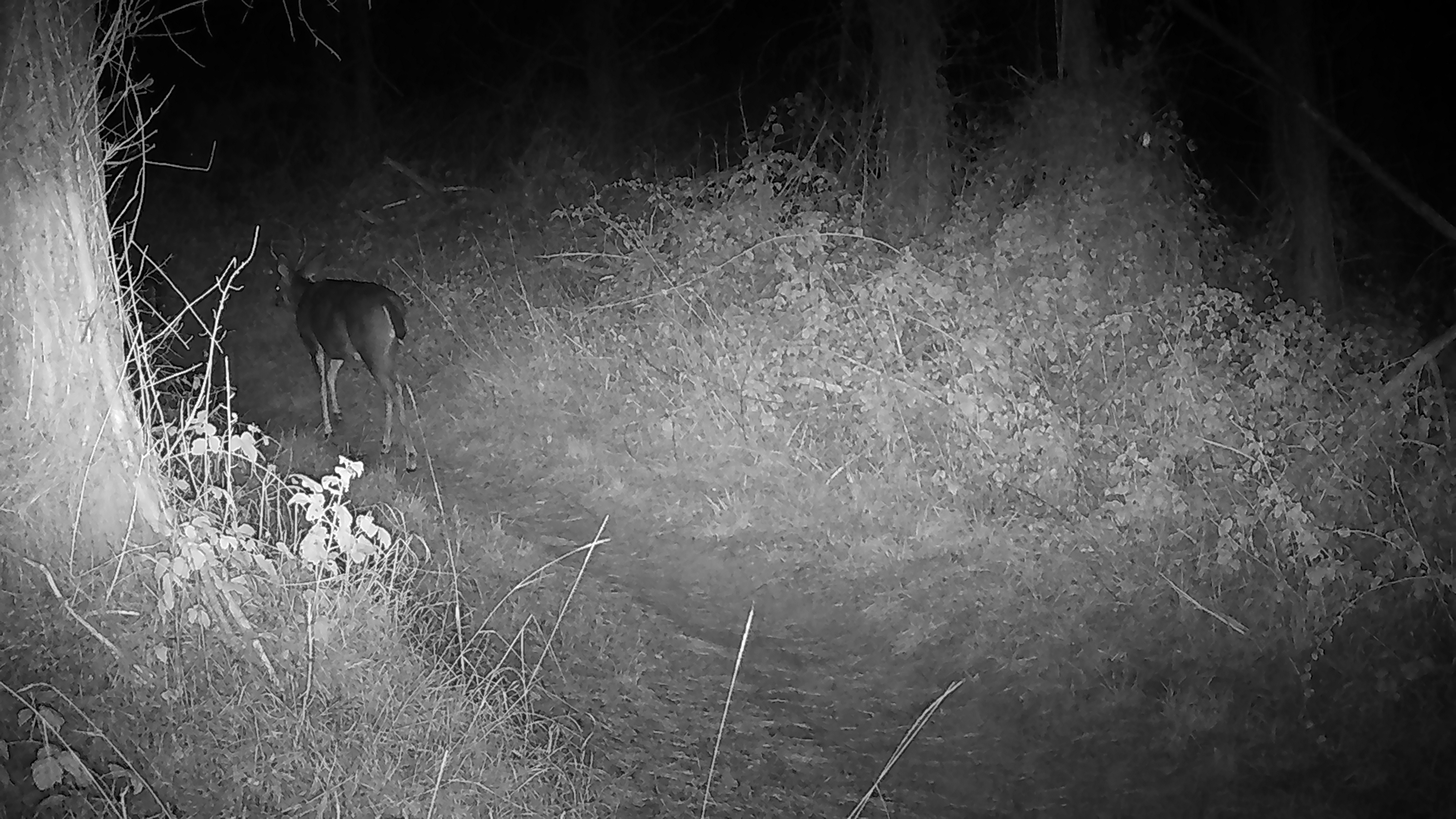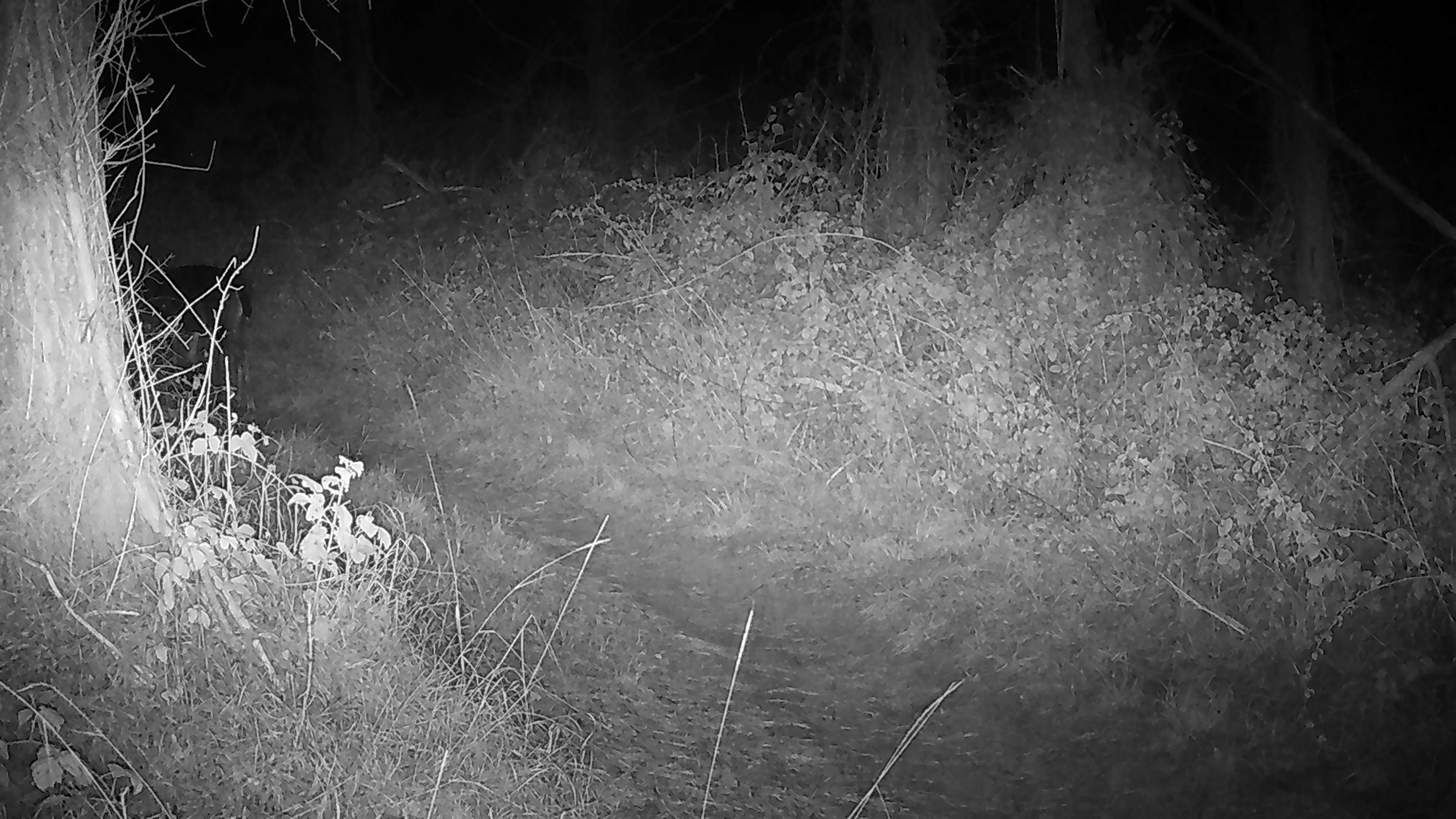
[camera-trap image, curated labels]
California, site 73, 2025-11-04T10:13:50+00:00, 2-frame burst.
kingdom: Animalia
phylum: Chordata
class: Mammalia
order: Artiodactyla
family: Cervidae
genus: Odocoileus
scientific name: Odocoileus hemionus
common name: mule deer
Mule deer (Odocoileus hemionus).